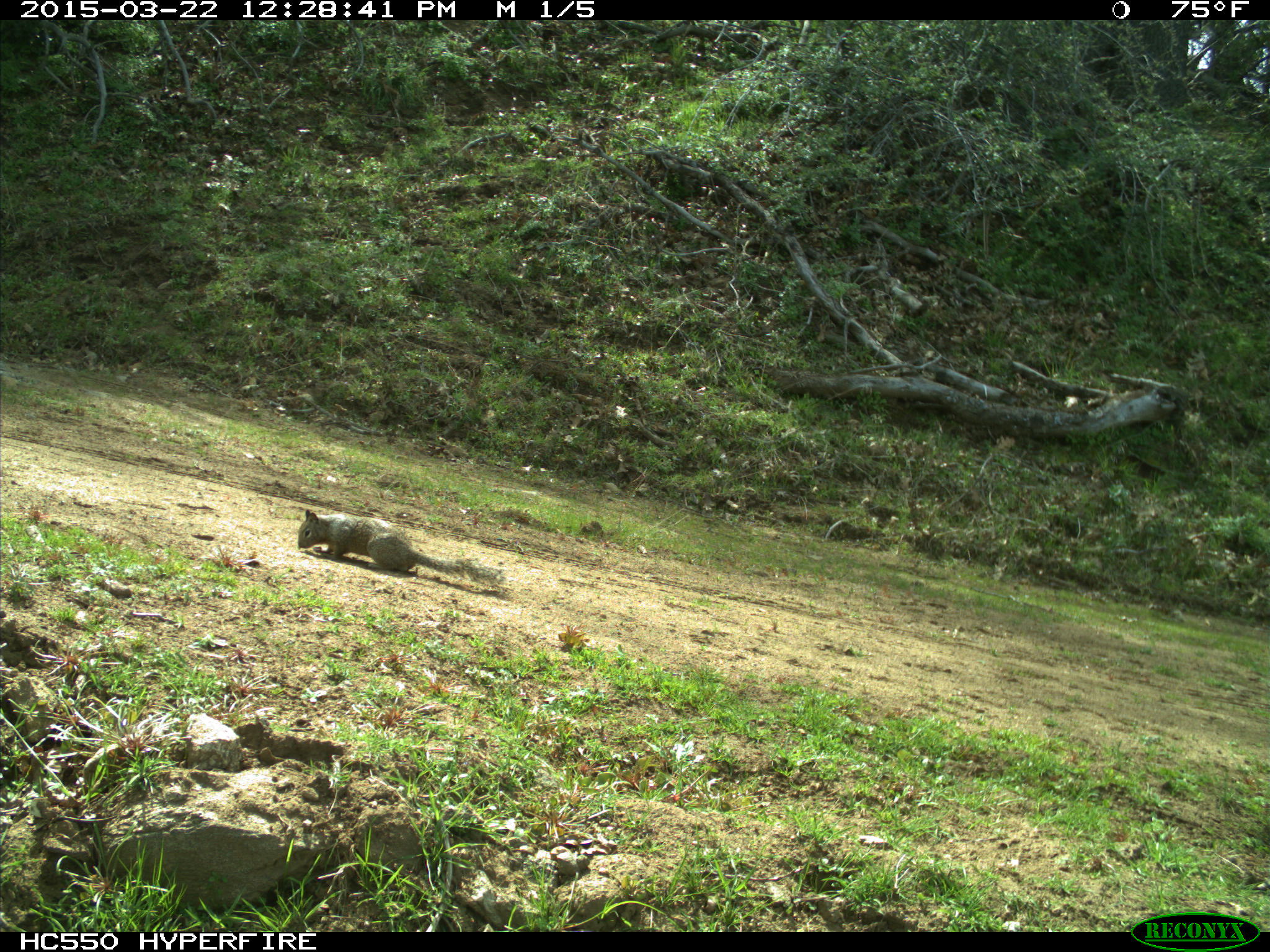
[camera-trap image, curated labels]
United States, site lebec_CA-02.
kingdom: Animalia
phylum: Chordata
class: Mammalia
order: Rodentia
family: Sciuridae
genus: Otospermophilus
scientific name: Otospermophilus beecheyi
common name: california ground squirrel